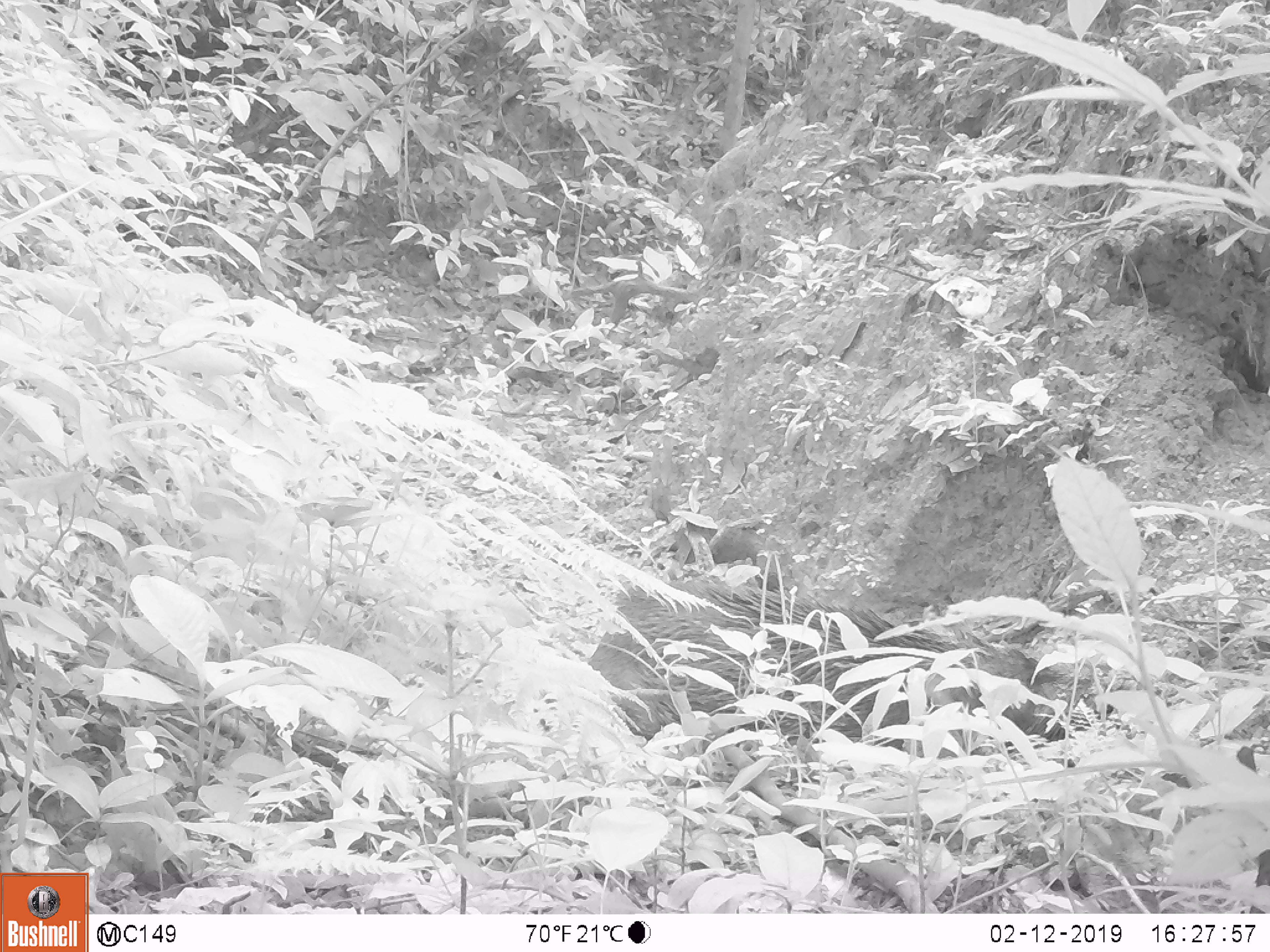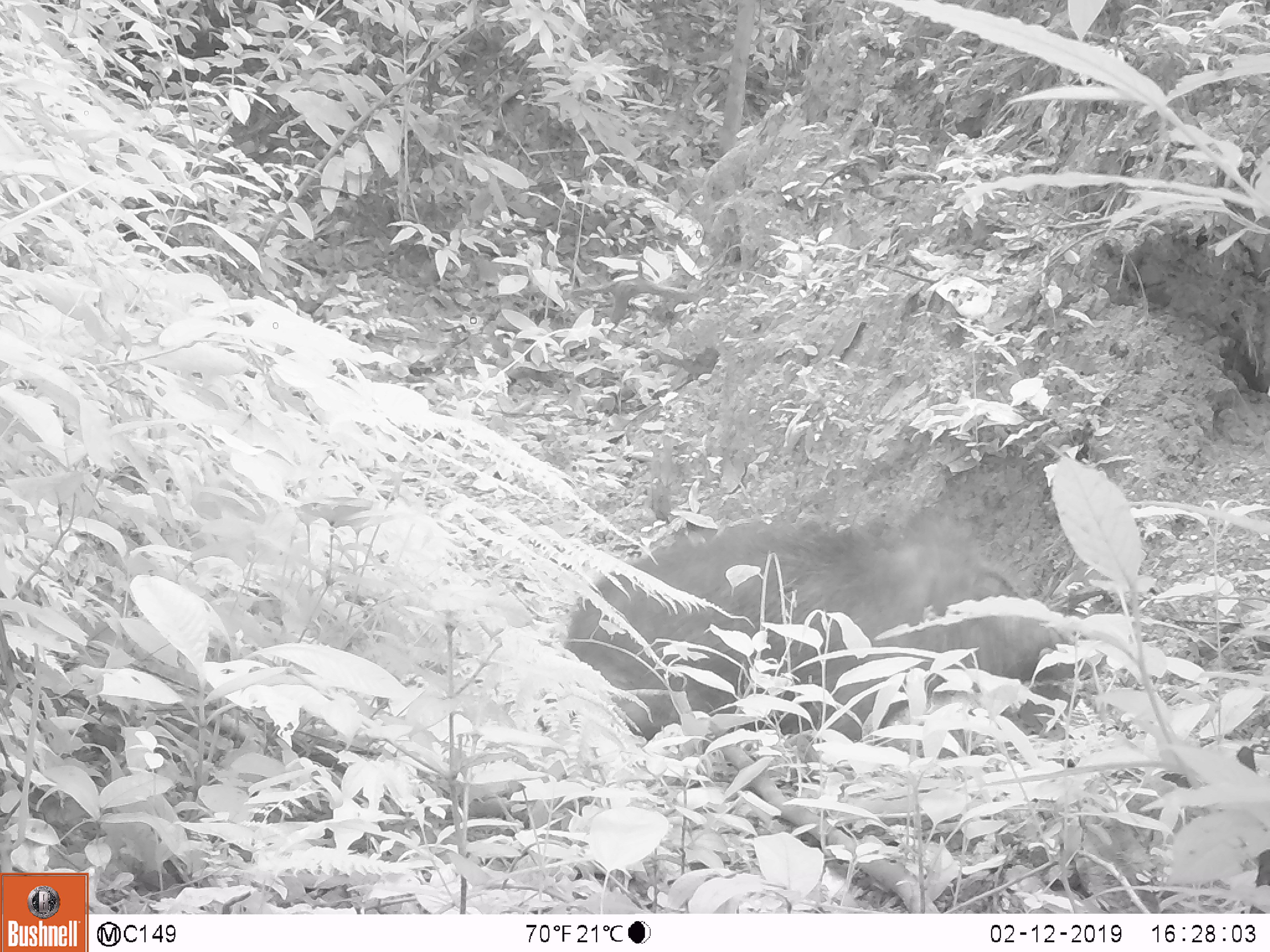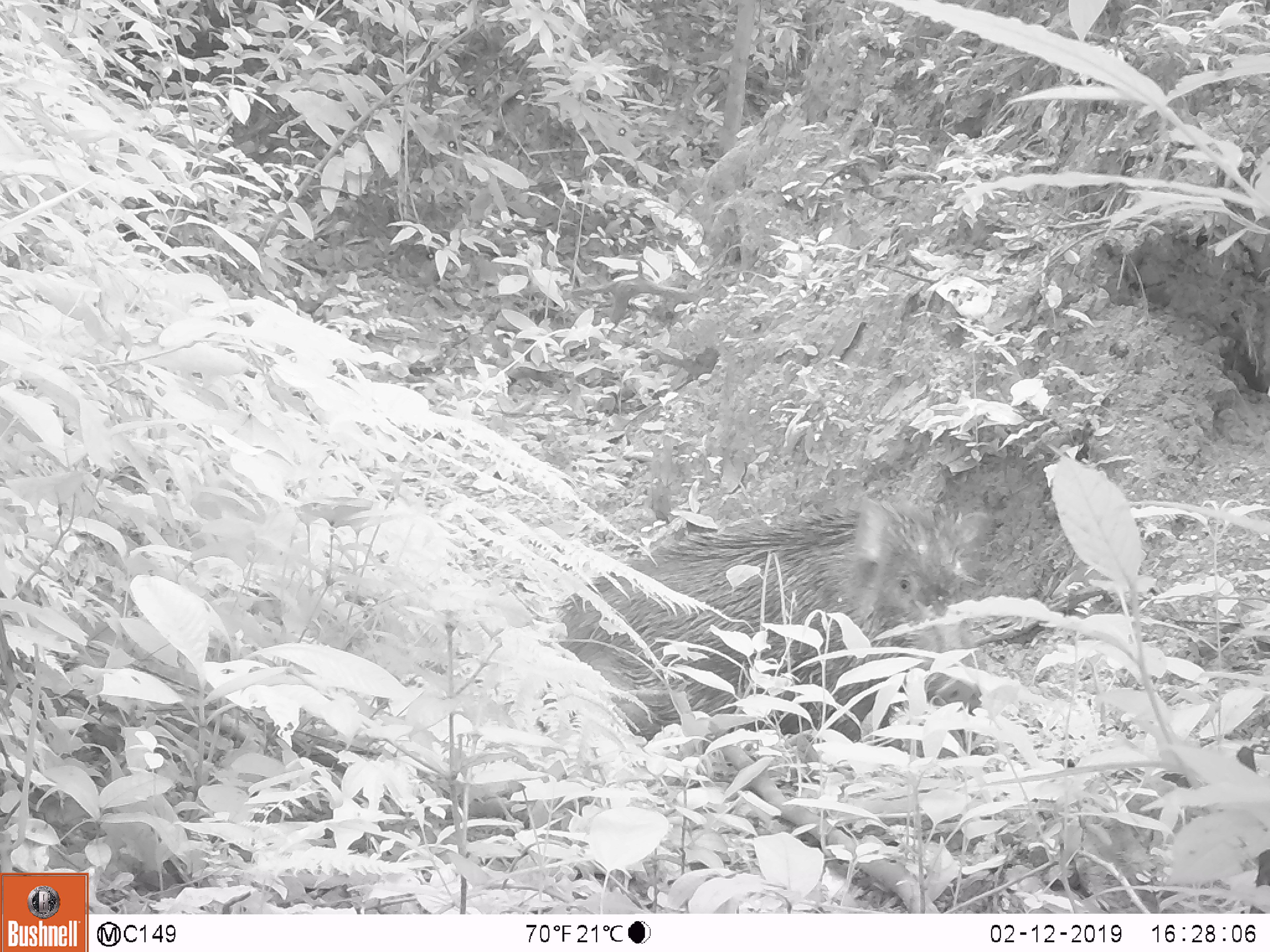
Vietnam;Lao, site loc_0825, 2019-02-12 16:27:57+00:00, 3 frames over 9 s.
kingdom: Animalia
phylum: Chordata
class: Mammalia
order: Artiodactyla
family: Suidae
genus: Sus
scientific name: Sus scrofa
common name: eurasian wild pig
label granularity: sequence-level